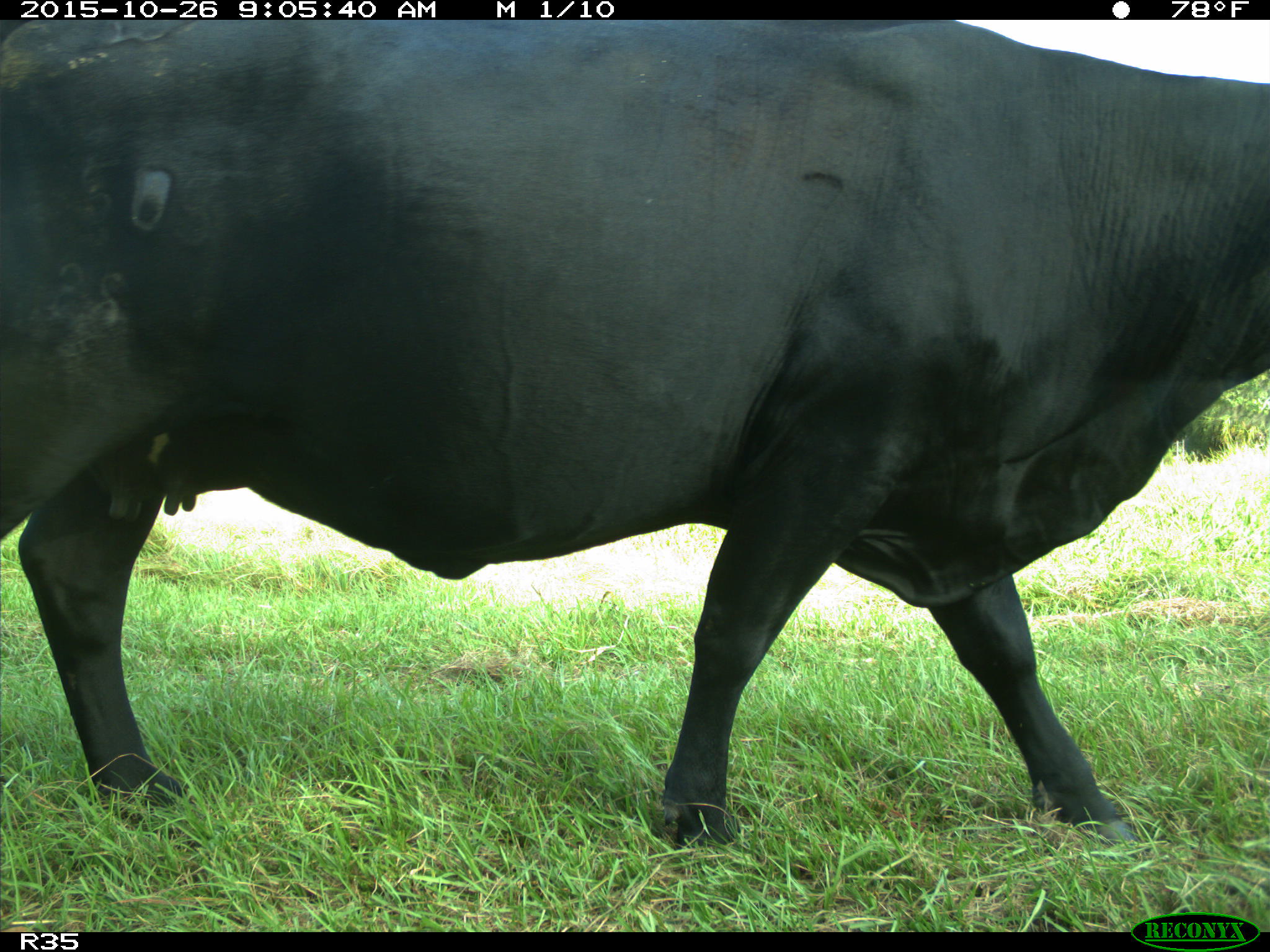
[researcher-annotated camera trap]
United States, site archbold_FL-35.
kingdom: Animalia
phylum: Chordata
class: Mammalia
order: Artiodactyla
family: Bovidae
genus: Bos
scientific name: Bos taurus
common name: domestic cow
Bos taurus (domestic cow).